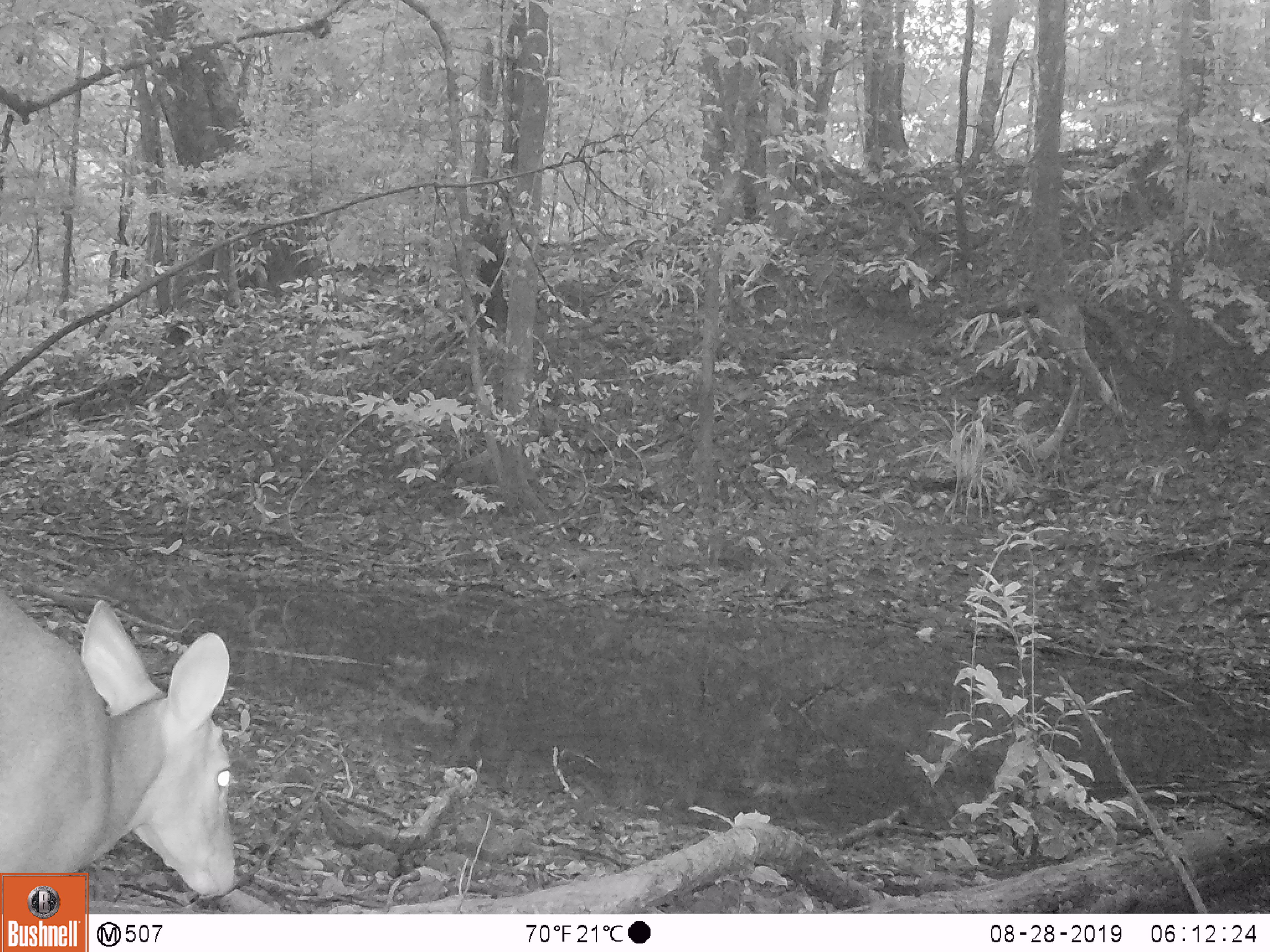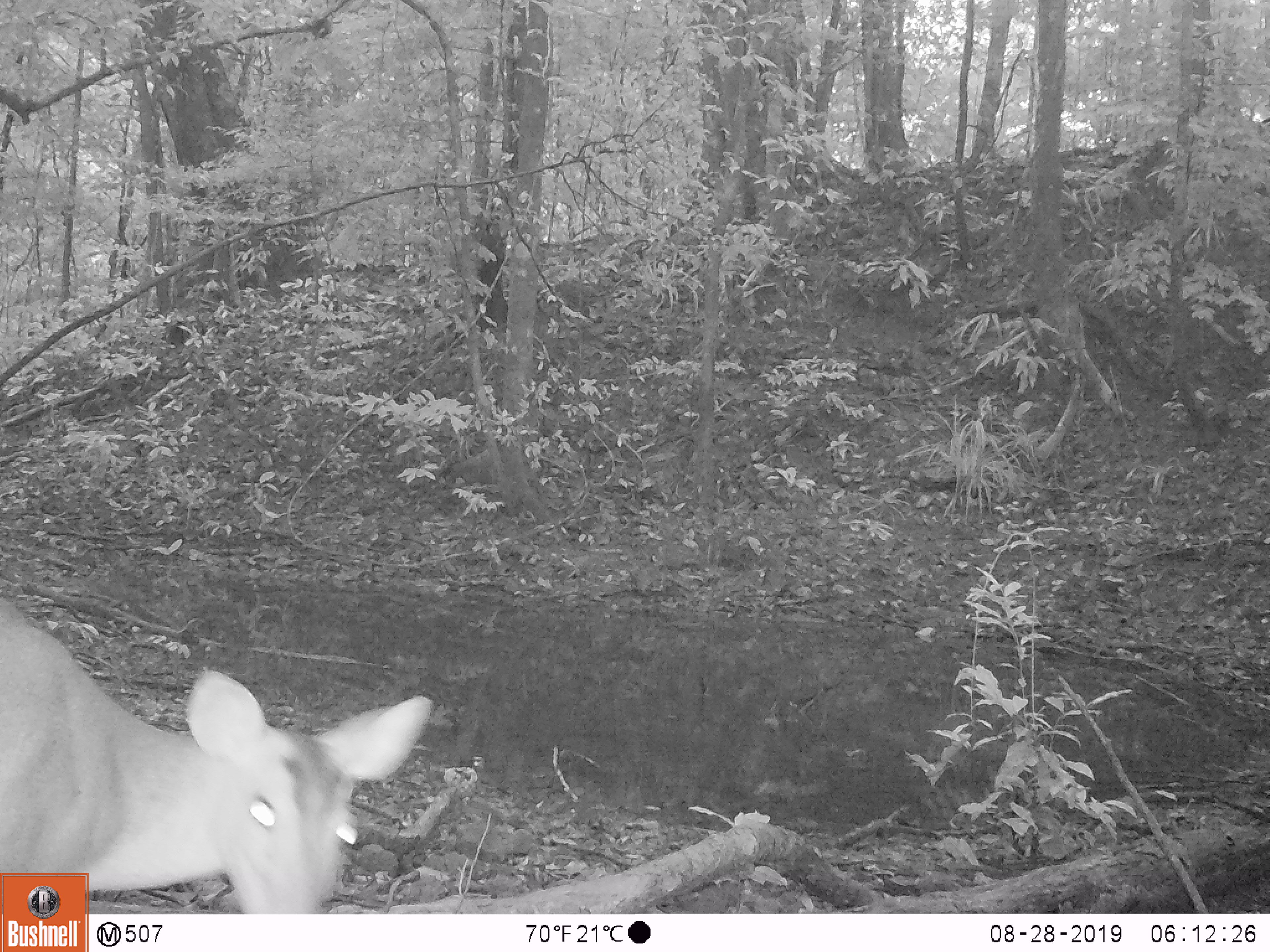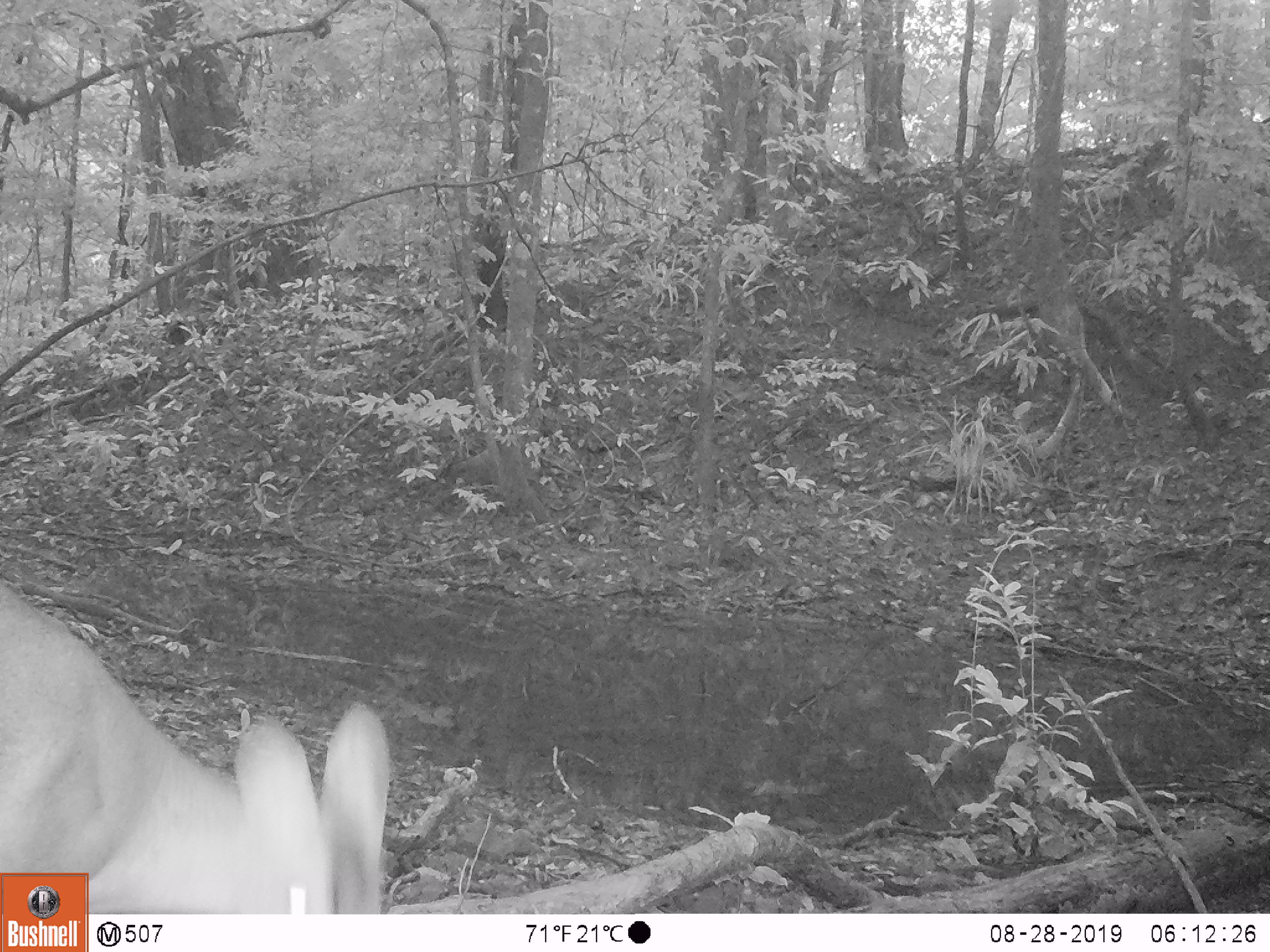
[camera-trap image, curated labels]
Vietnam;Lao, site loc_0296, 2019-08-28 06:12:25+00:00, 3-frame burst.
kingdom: Animalia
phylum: Chordata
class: Mammalia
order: Artiodactyla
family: Cervidae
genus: Muntiacus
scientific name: Muntiacus vuquangensis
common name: large-antlered muntjac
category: large antlered muntjac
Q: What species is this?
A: Large antlered muntjac (large-antlered muntjac) (Muntiacus vuquangensis).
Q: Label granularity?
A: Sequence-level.